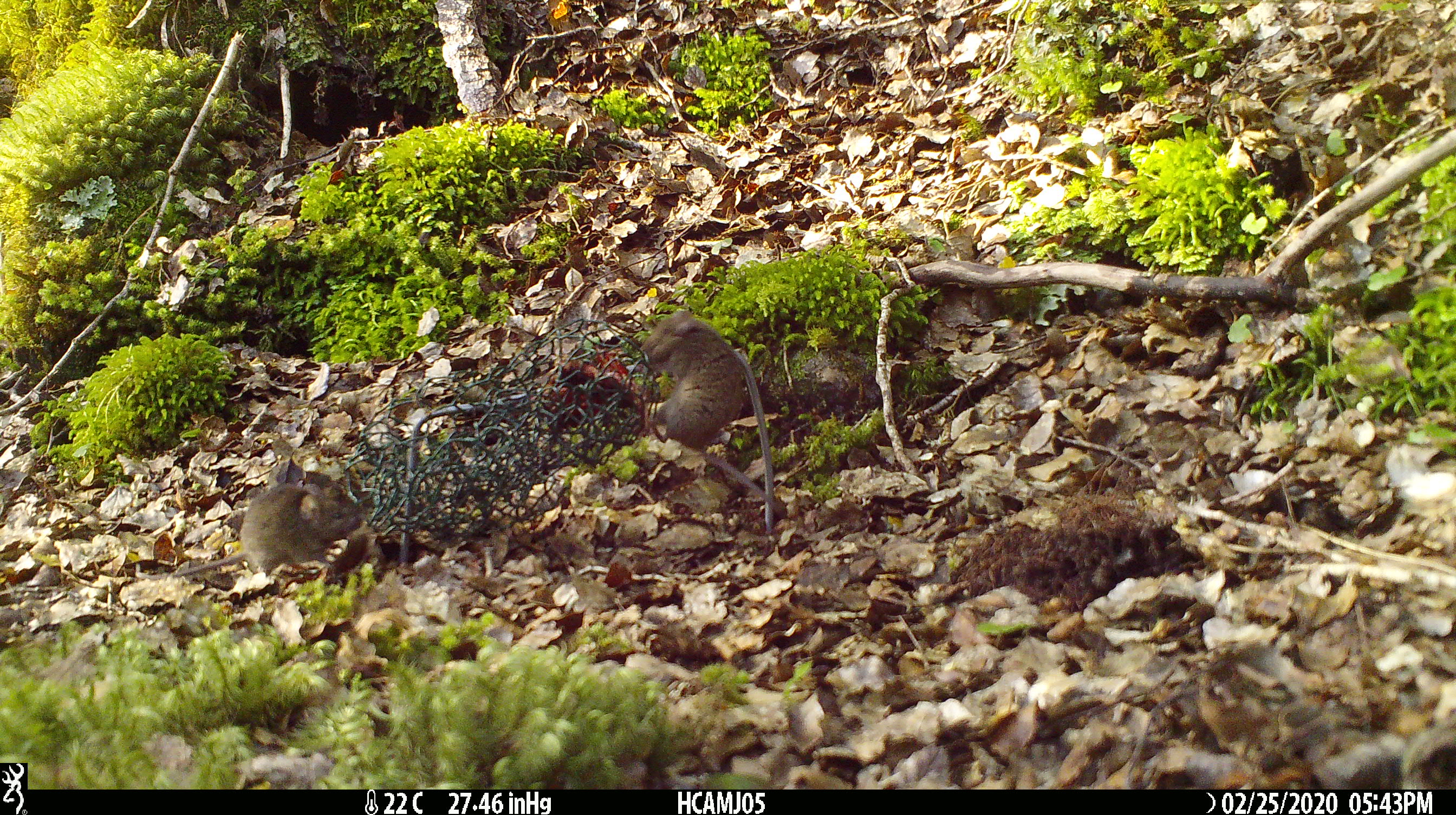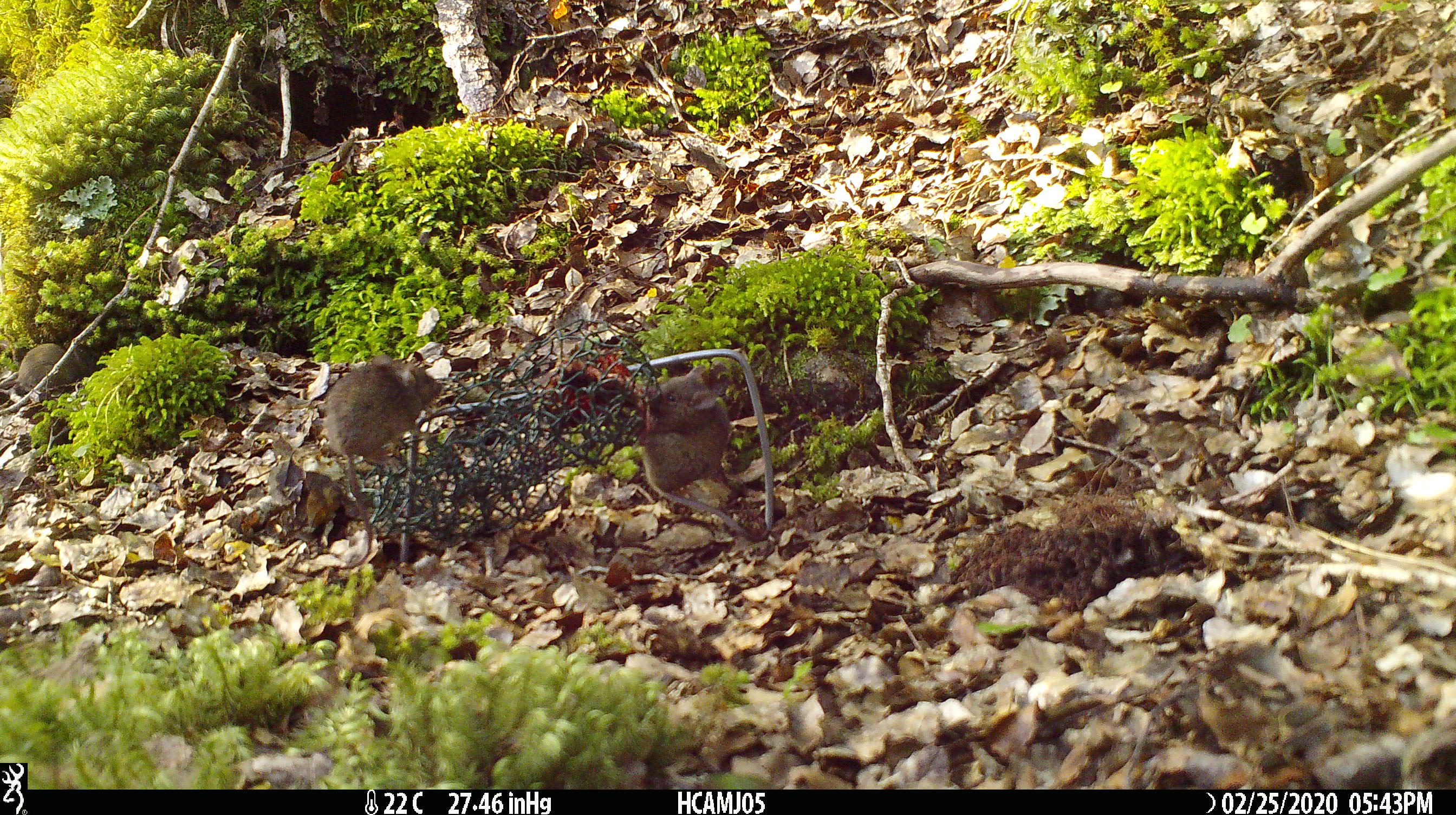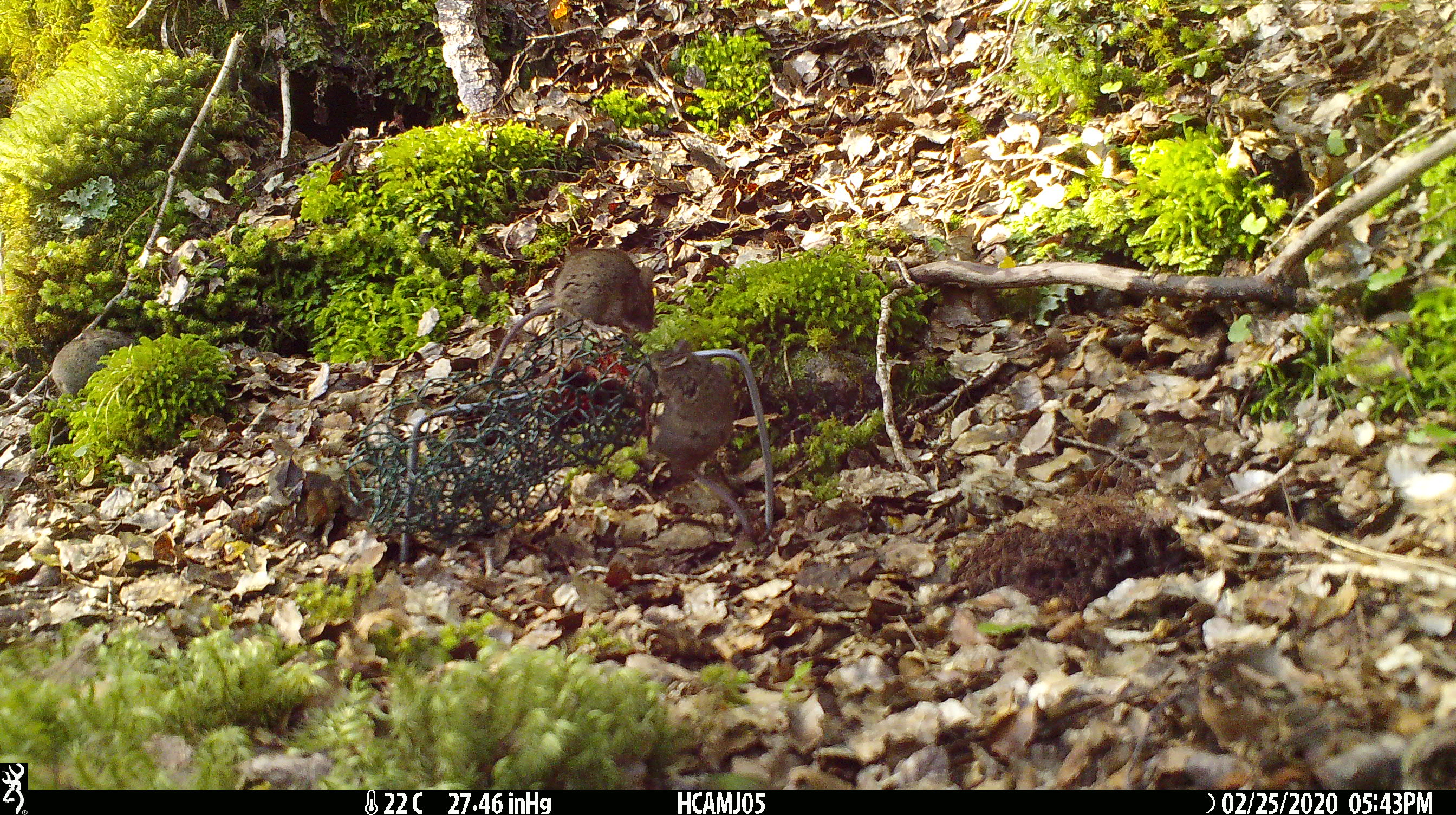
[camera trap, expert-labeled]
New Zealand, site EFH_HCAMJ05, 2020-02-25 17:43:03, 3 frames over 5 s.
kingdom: Animalia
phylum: Chordata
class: Mammalia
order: Rodentia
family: Muridae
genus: Mus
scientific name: Mus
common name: mouse